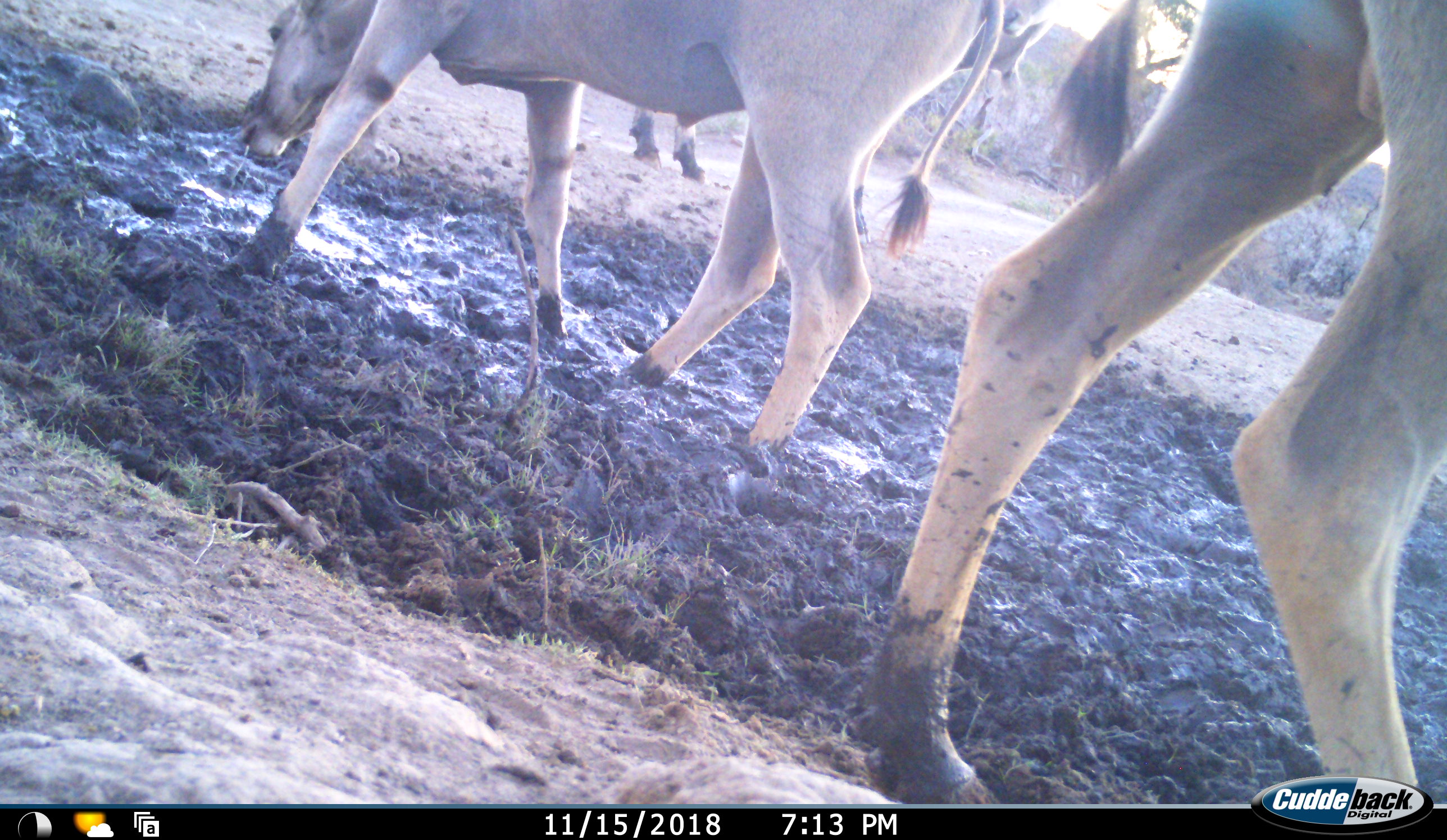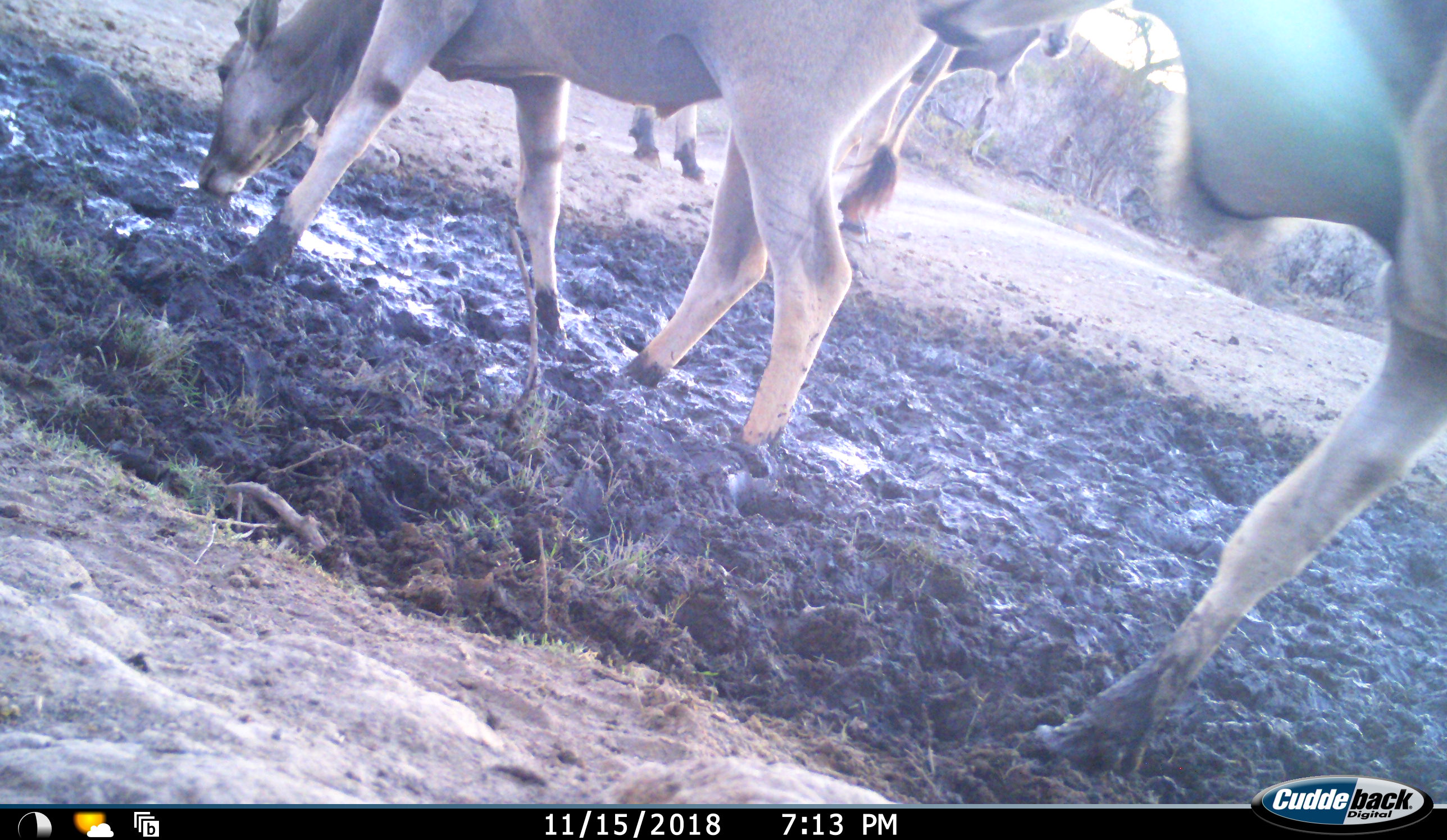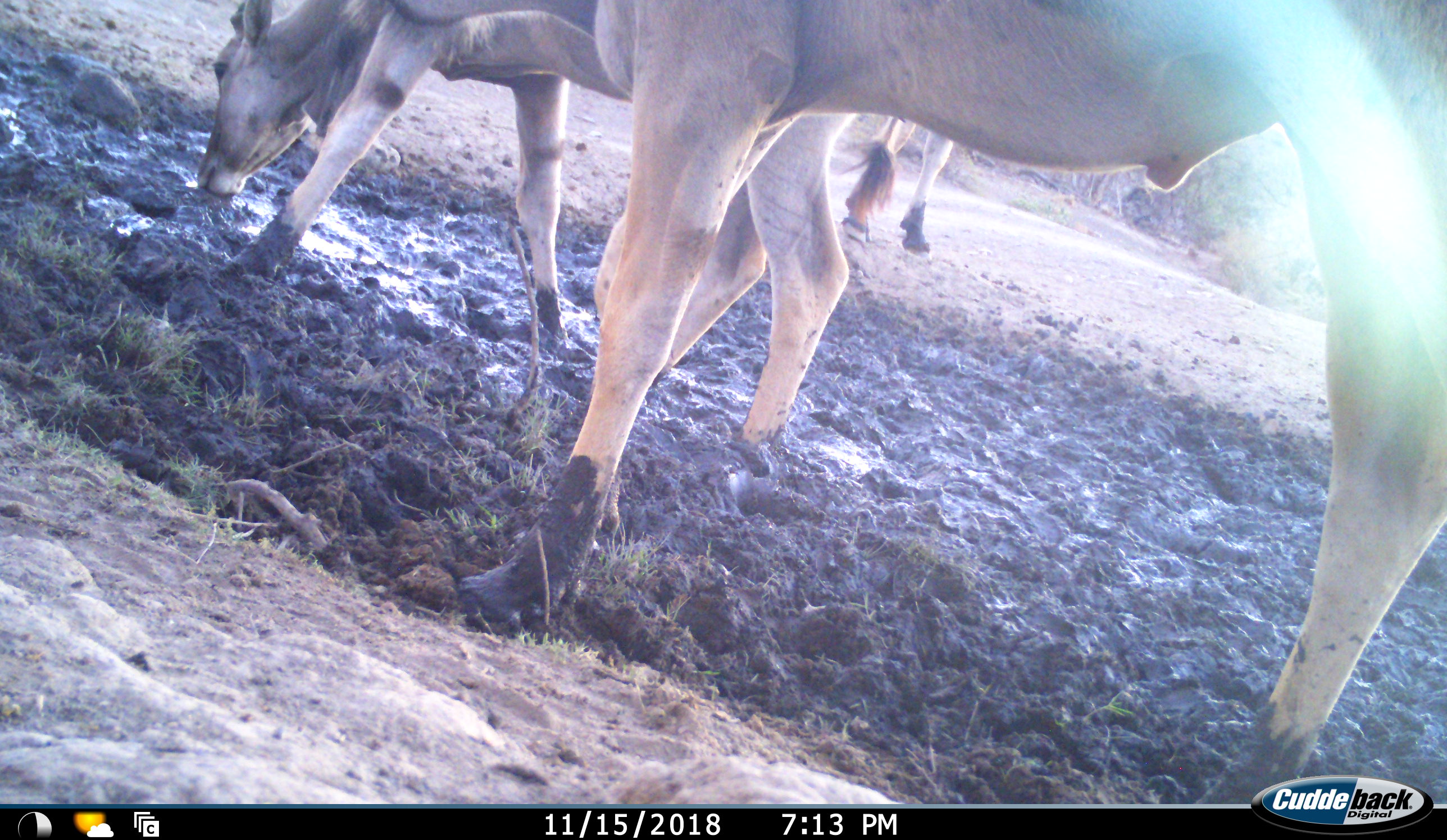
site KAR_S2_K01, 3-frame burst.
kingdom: Animalia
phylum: Chordata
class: Mammalia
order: Artiodactyla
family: Bovidae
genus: Tragelaphus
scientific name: Tragelaphus oryx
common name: eland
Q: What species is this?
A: Eland (Tragelaphus oryx).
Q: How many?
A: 3.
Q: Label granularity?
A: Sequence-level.